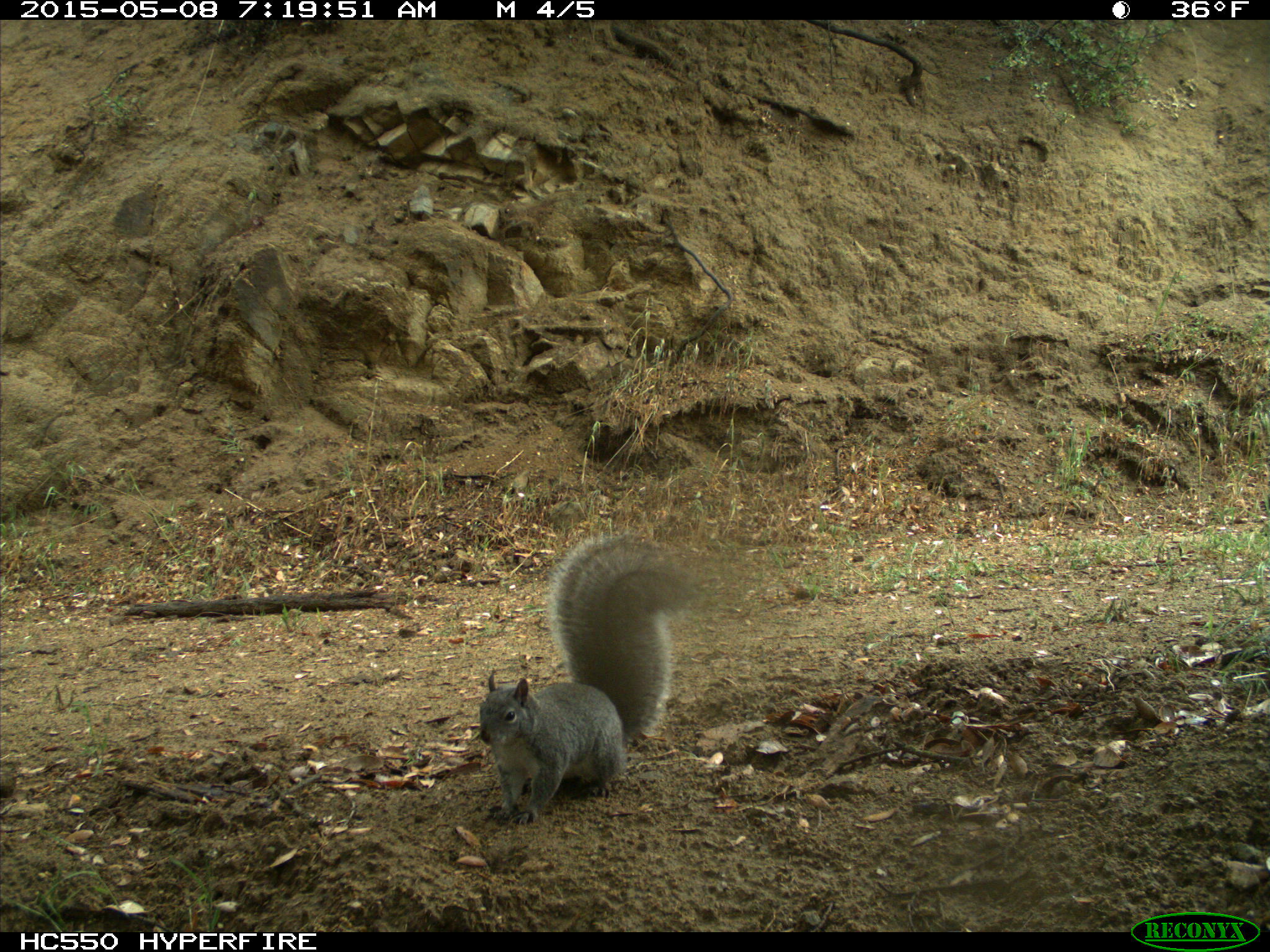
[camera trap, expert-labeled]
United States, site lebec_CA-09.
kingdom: Animalia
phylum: Chordata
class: Mammalia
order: Rodentia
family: Sciuridae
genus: Sciurus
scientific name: Sciurus carolinensis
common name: eastern gray squirrel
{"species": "Sciurus carolinensis (eastern gray squirrel)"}